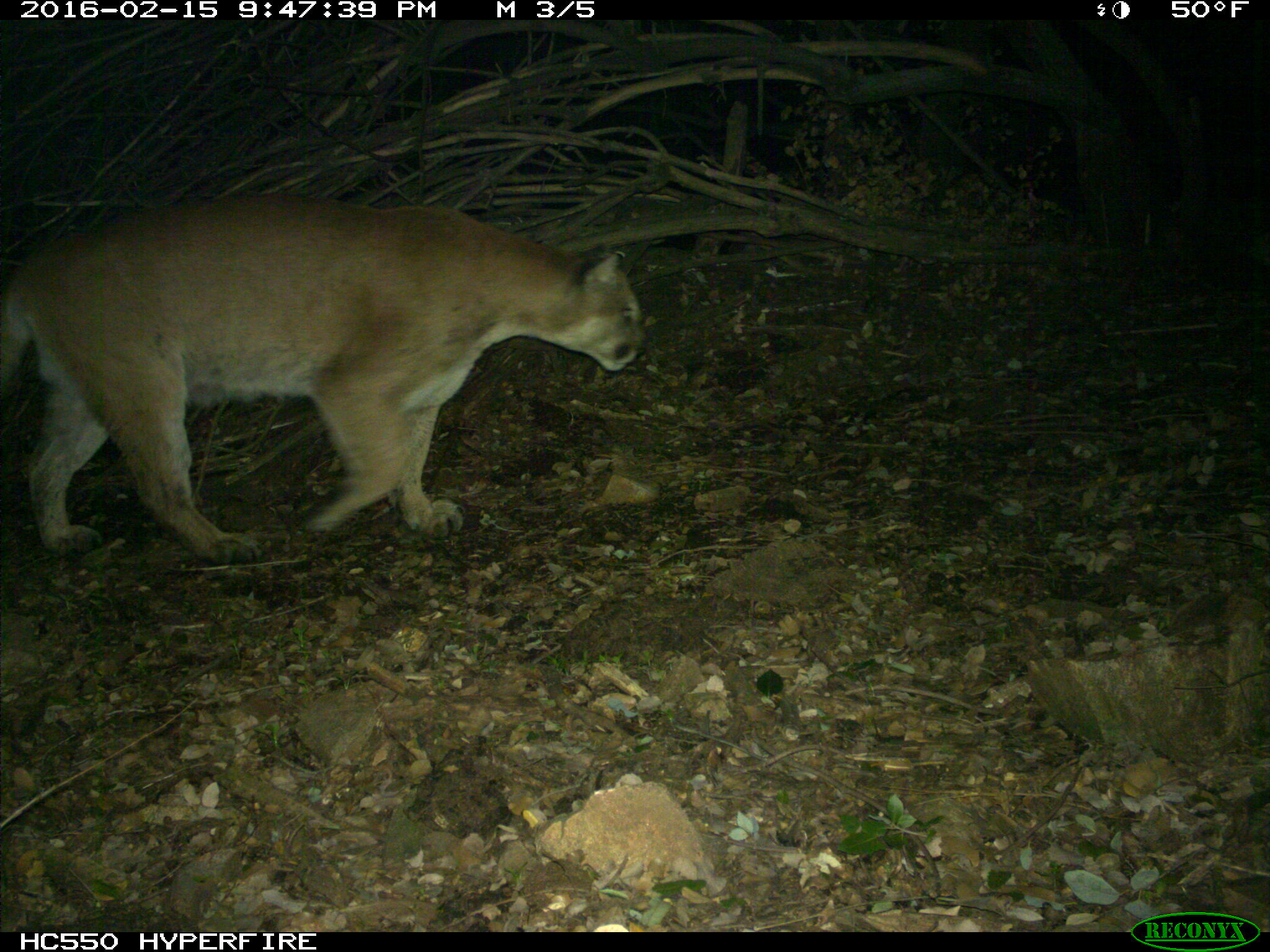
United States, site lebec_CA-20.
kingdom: Animalia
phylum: Chordata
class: Mammalia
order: Carnivora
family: Felidae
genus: Puma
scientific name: Puma concolor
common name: mountain lion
Puma concolor (mountain lion).